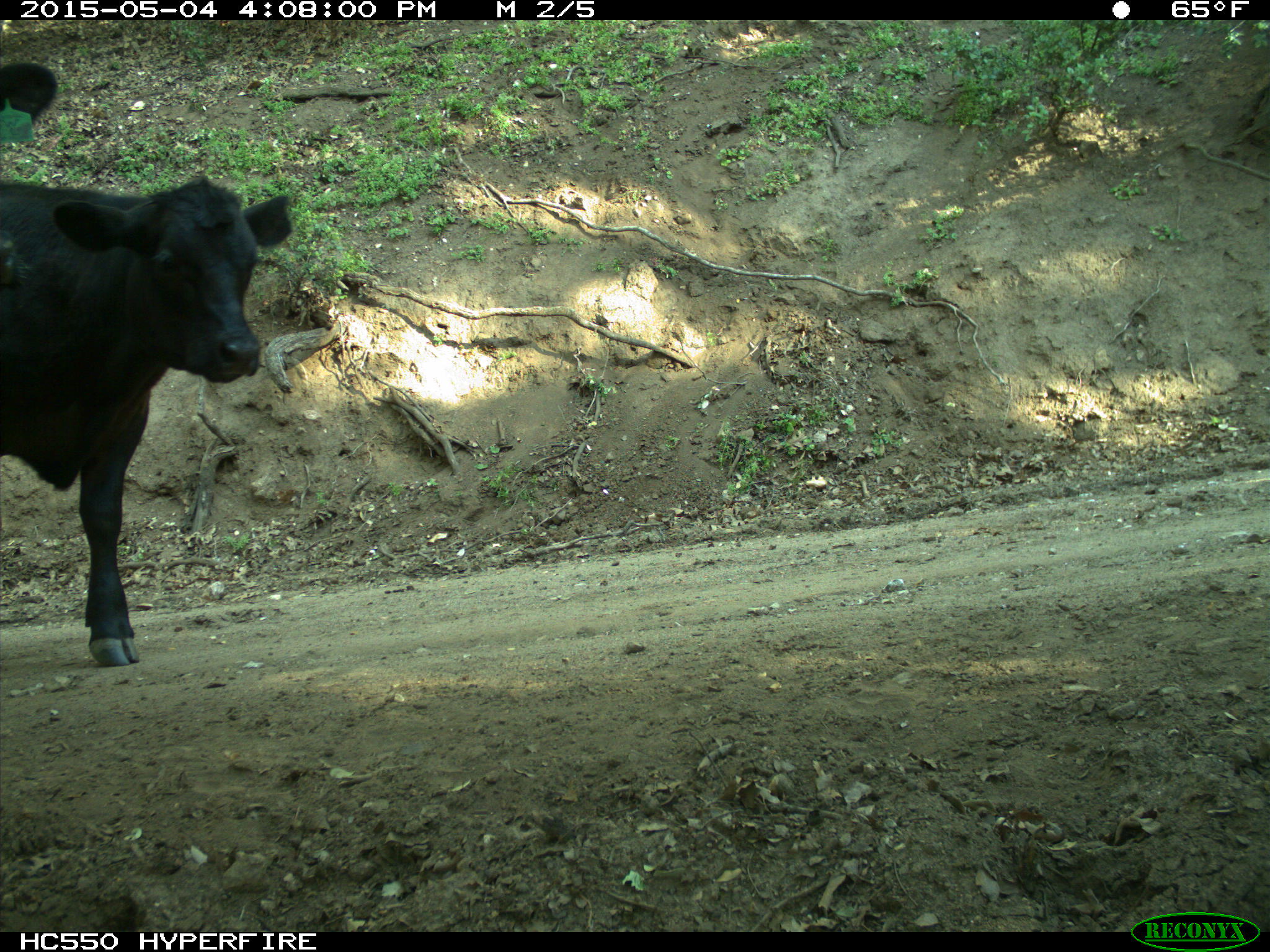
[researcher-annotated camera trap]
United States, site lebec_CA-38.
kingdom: Animalia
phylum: Chordata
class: Mammalia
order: Artiodactyla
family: Bovidae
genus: Bos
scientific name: Bos taurus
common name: domestic cow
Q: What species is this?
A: Bos taurus (domestic cow).